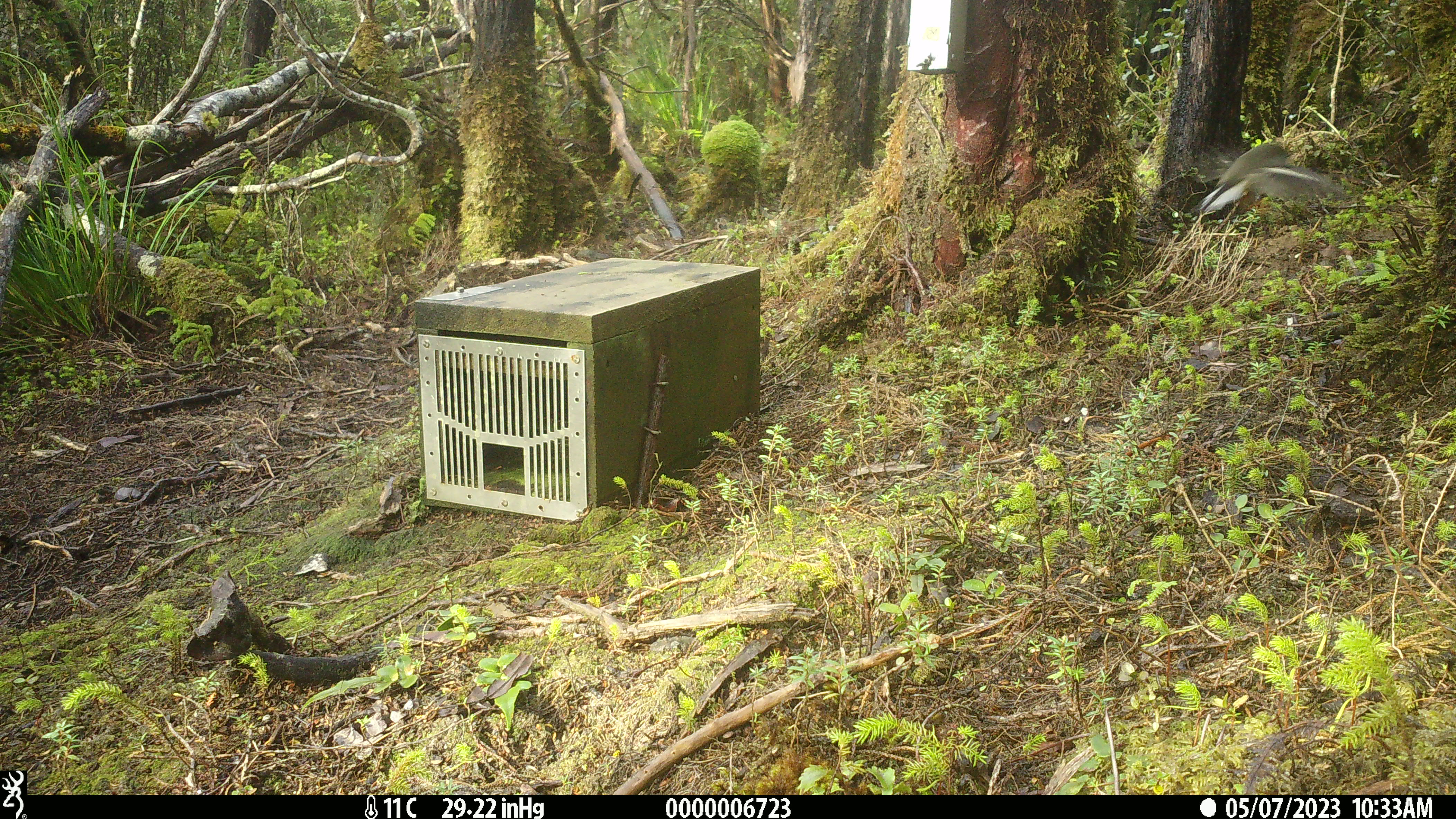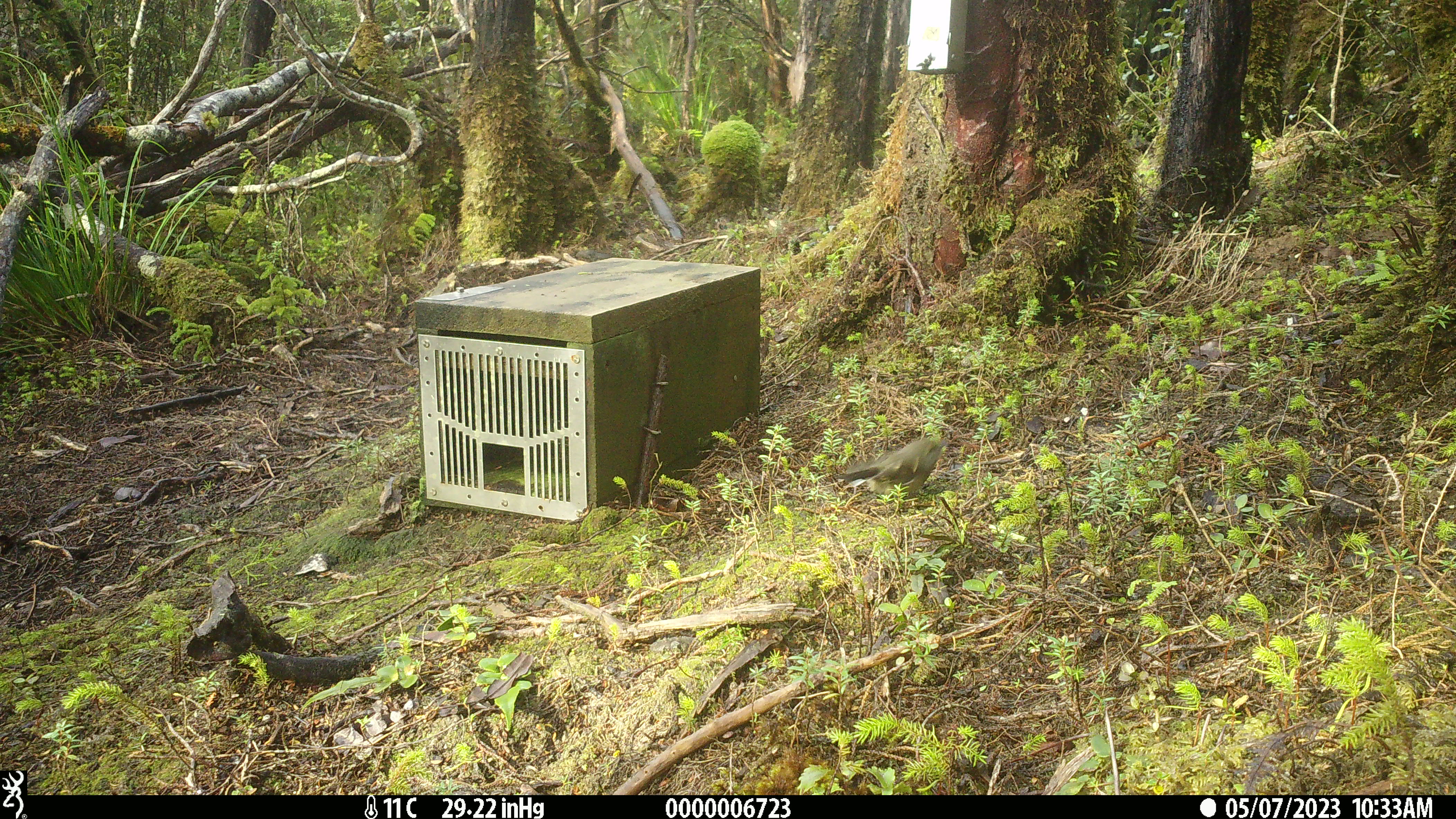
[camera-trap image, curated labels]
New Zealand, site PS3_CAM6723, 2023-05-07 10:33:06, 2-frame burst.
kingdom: Animalia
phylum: Chordata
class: Aves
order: Passeriformes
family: Petroicidae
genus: Petroica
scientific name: Petroica macrocephala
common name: tomtit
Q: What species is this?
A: Tomtit (Petroica macrocephala).